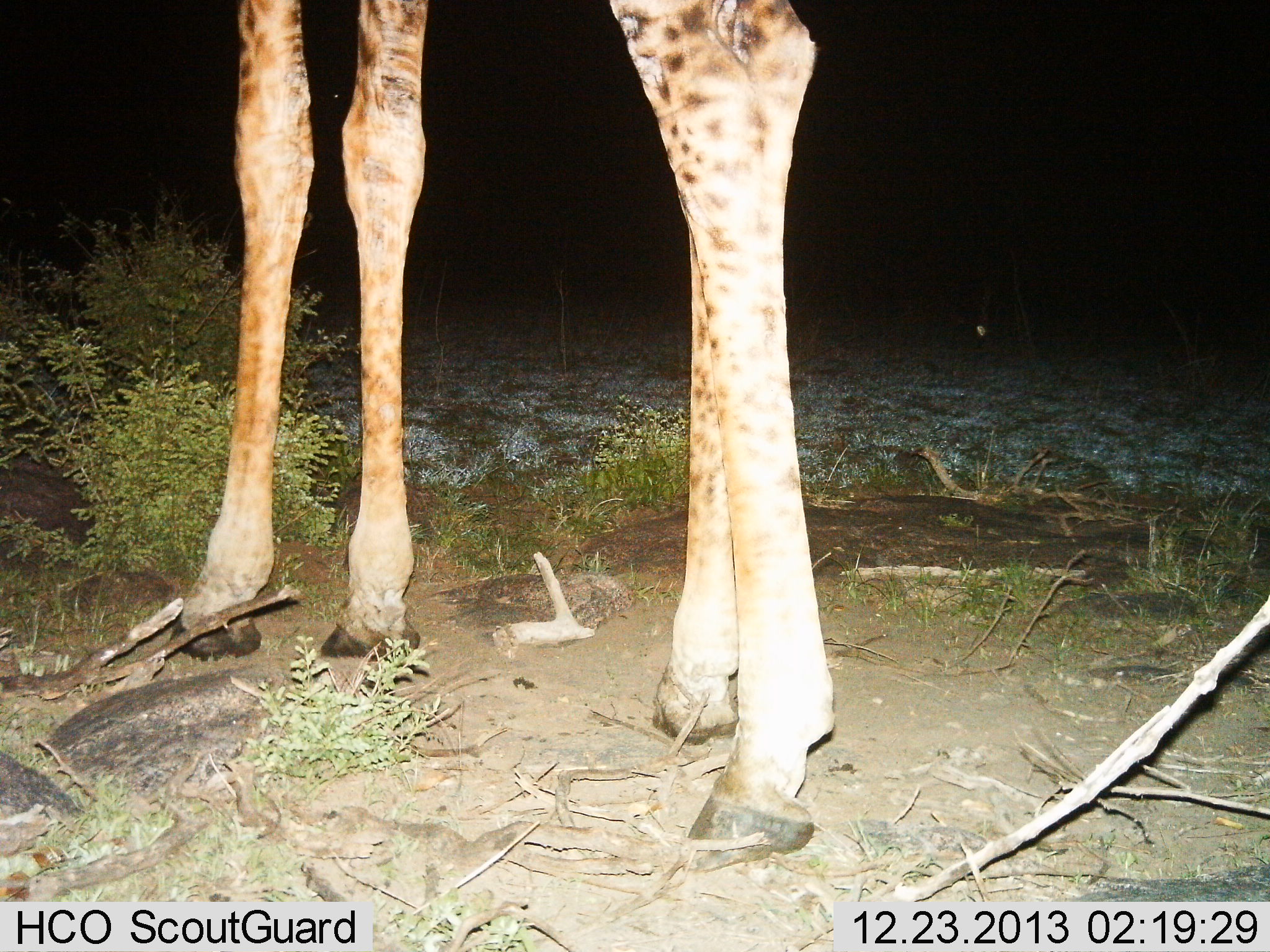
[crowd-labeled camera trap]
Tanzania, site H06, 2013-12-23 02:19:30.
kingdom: Animalia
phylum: Chordata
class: Mammalia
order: Artiodactyla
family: Giraffidae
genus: Giraffa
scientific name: Giraffa camelopardalis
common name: giraffe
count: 1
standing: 90%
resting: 0%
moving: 10%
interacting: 0%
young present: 0%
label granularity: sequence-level